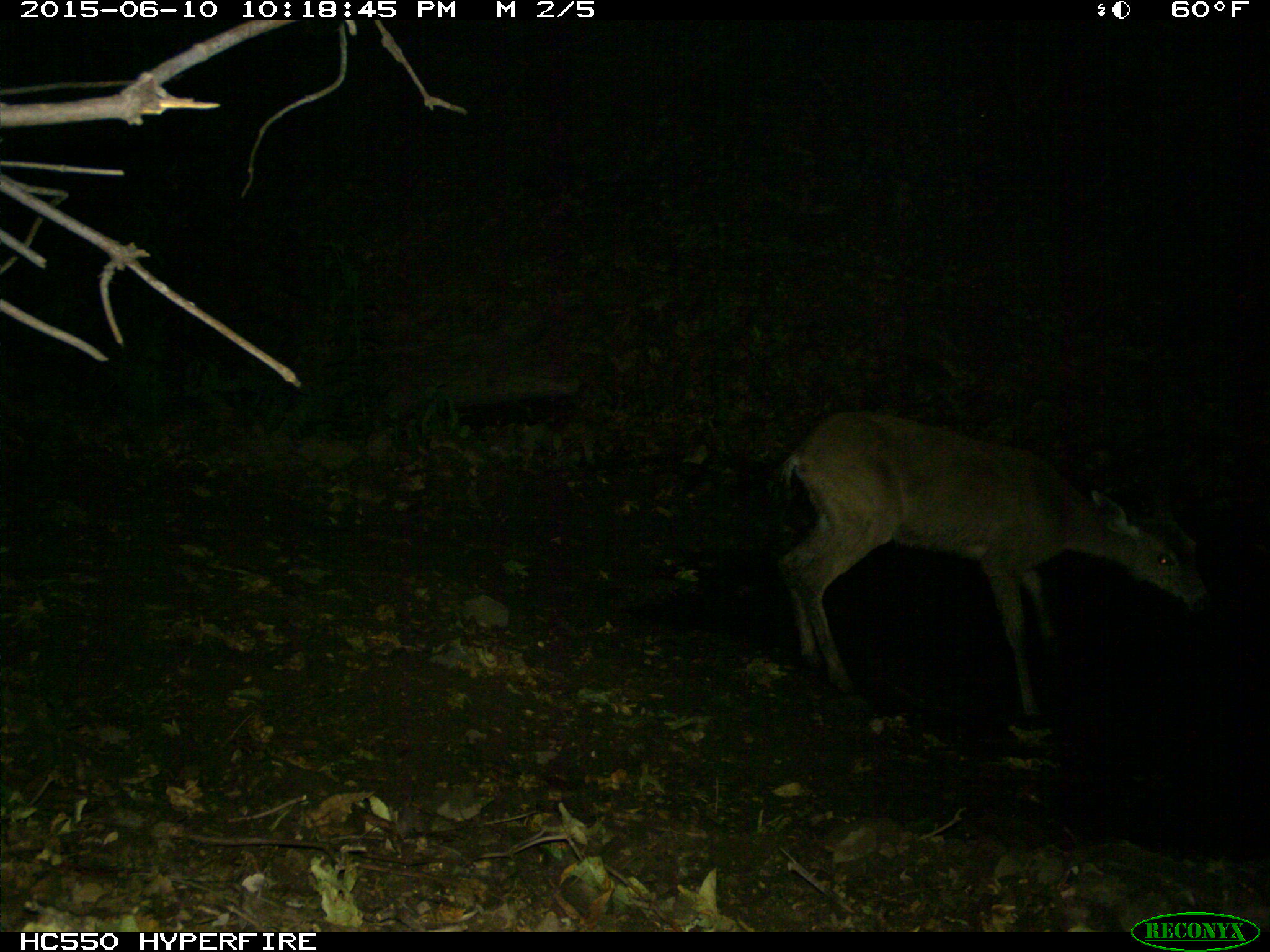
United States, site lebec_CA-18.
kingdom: Animalia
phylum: Chordata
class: Mammalia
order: Artiodactyla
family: Cervidae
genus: Odocoileus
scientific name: Odocoileus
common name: deer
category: unidentified deer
Unidentified deer (deer) (Odocoileus).